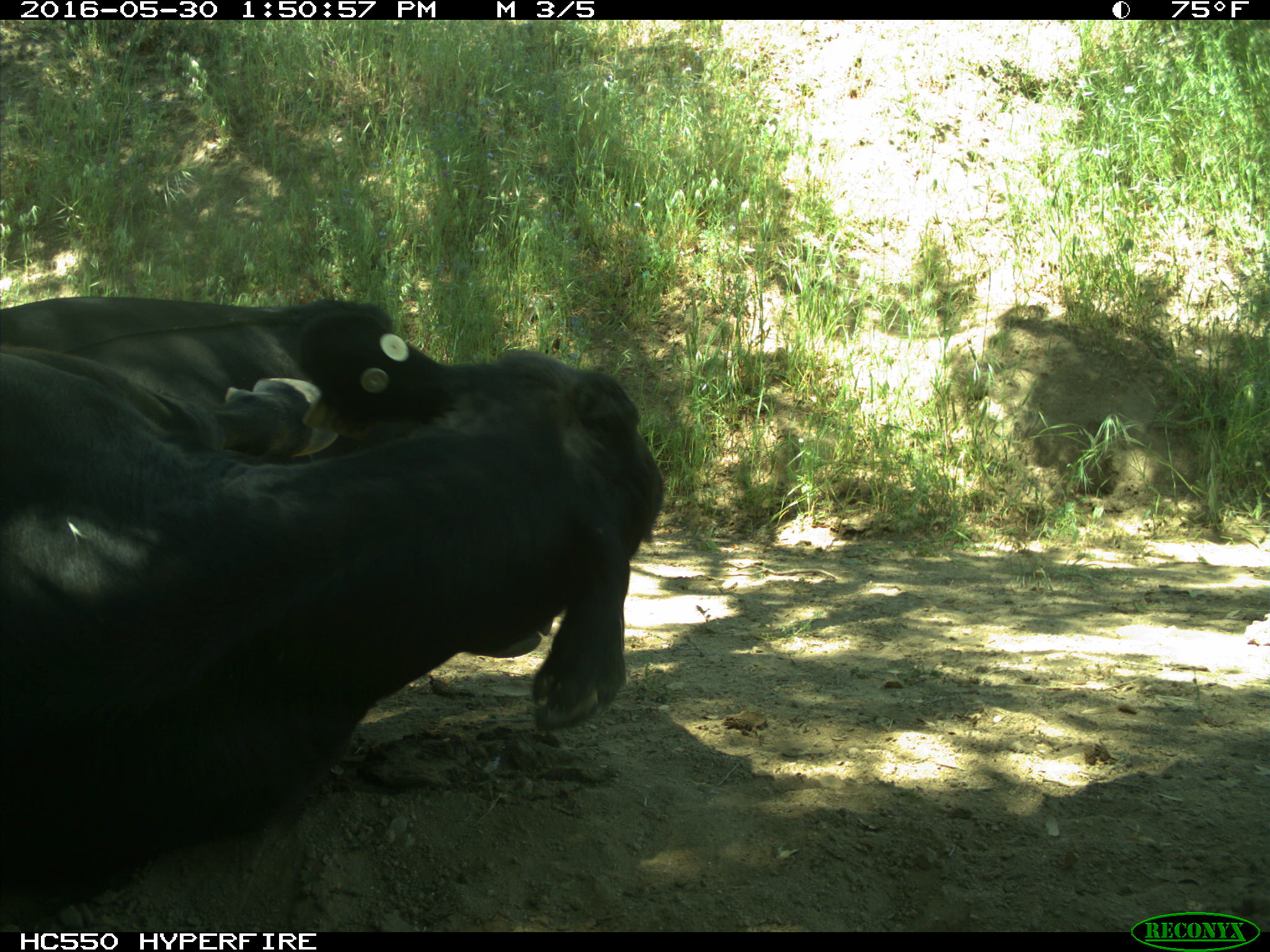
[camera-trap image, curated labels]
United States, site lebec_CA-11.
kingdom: Animalia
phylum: Chordata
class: Mammalia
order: Artiodactyla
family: Bovidae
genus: Bos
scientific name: Bos taurus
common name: domestic cow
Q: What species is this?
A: Bos taurus (domestic cow).